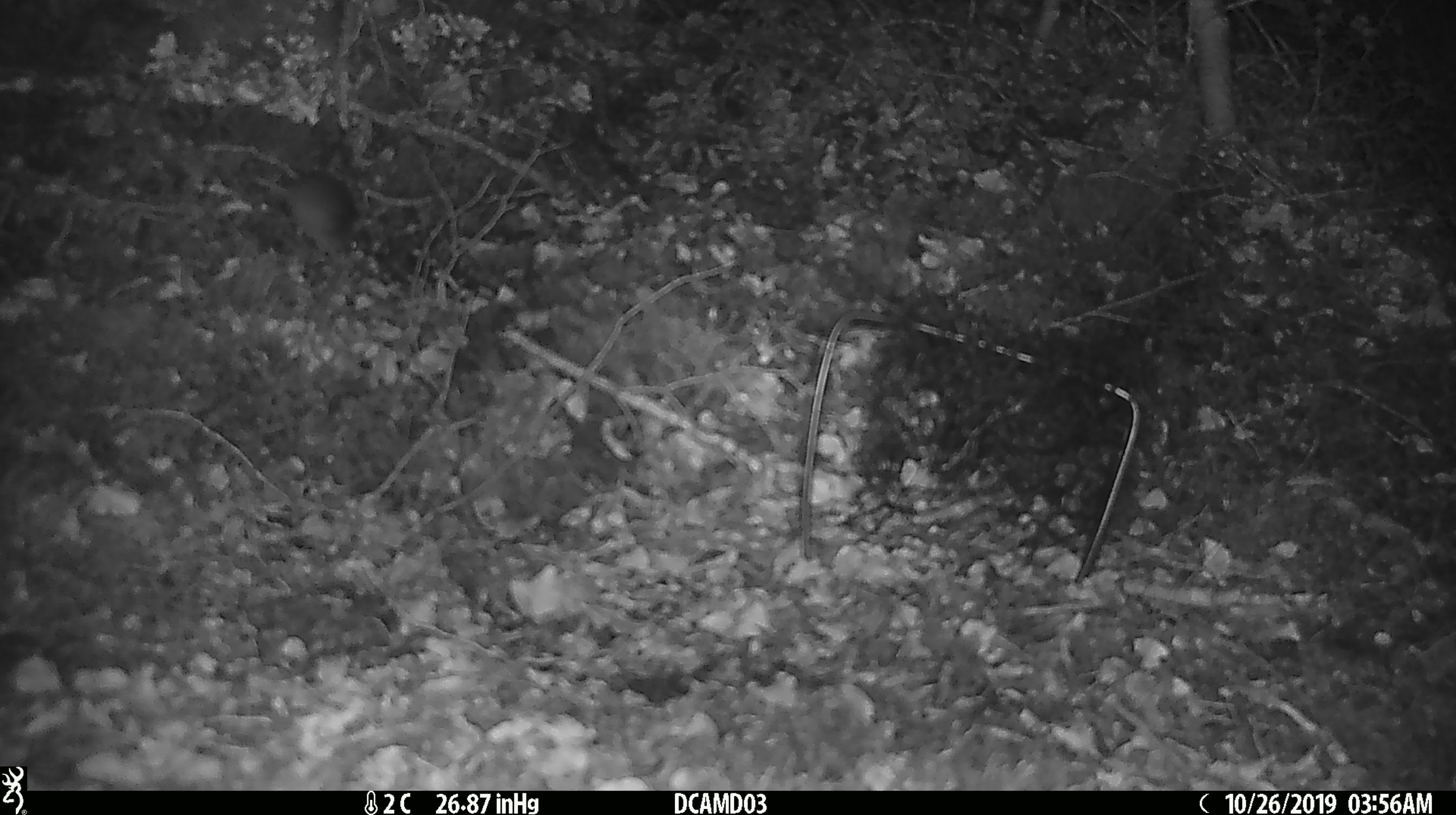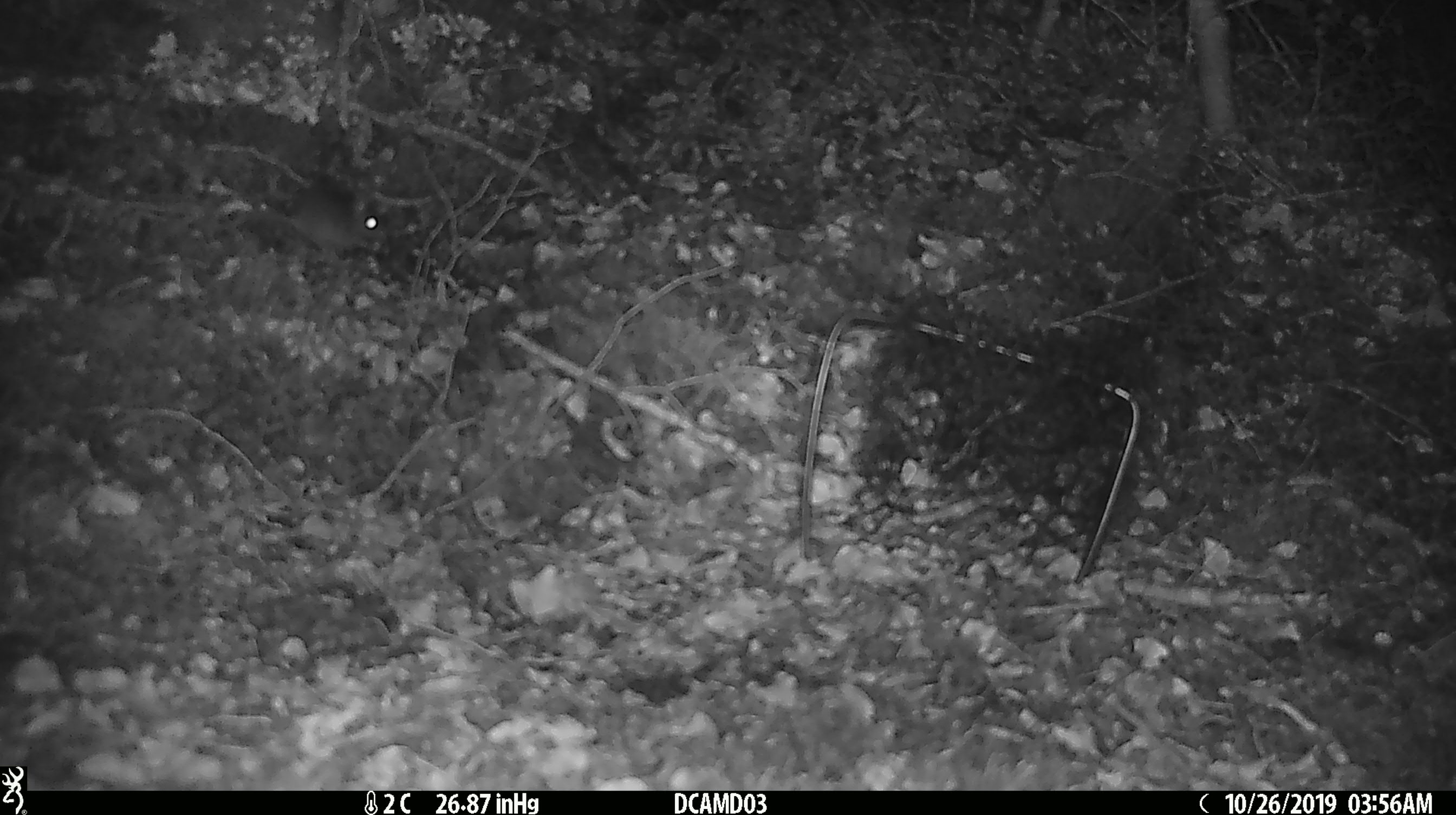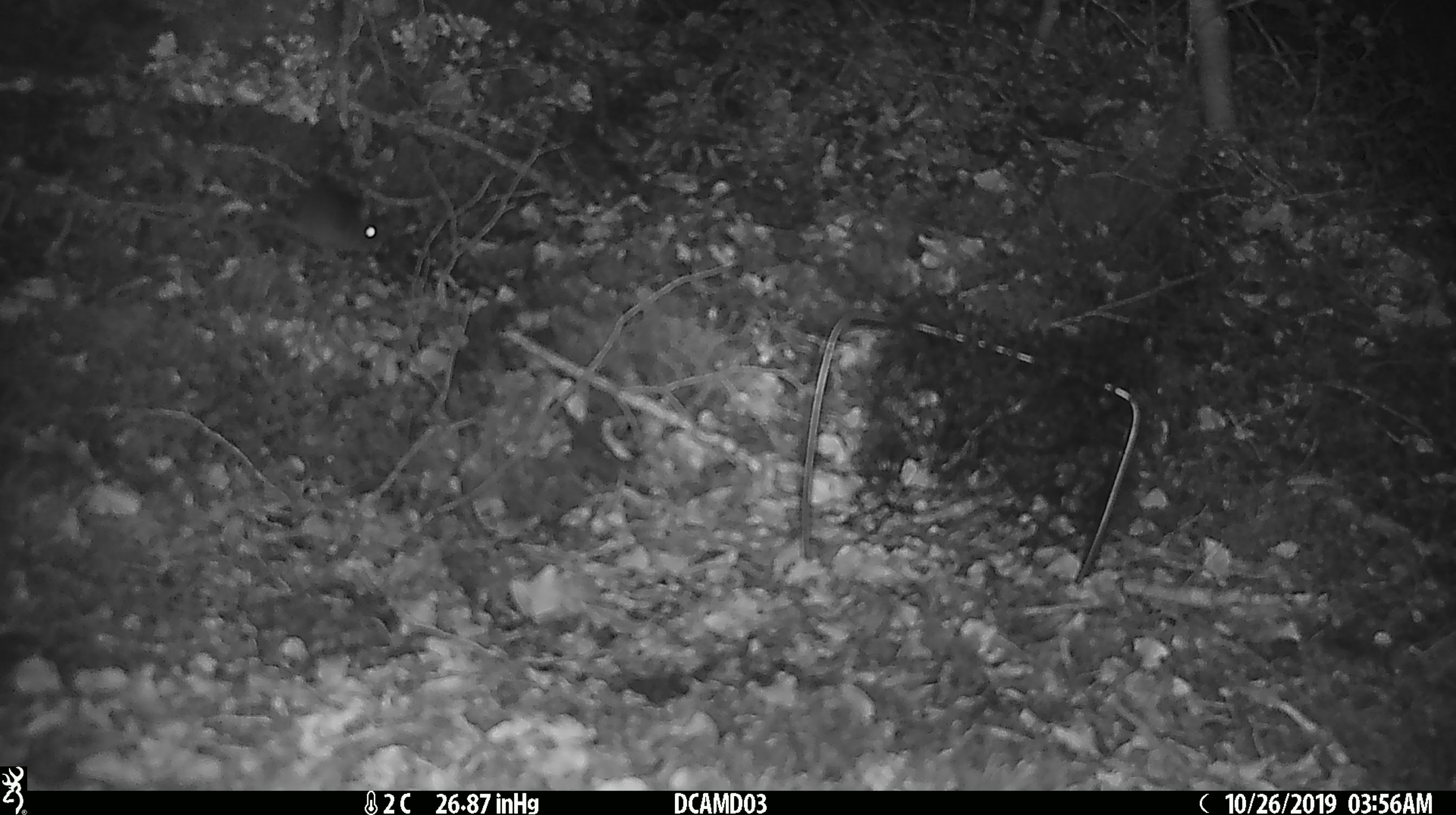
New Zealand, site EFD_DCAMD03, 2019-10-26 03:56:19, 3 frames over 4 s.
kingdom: Animalia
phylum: Chordata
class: Mammalia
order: Rodentia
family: Muridae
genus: Mus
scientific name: Mus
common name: mouse